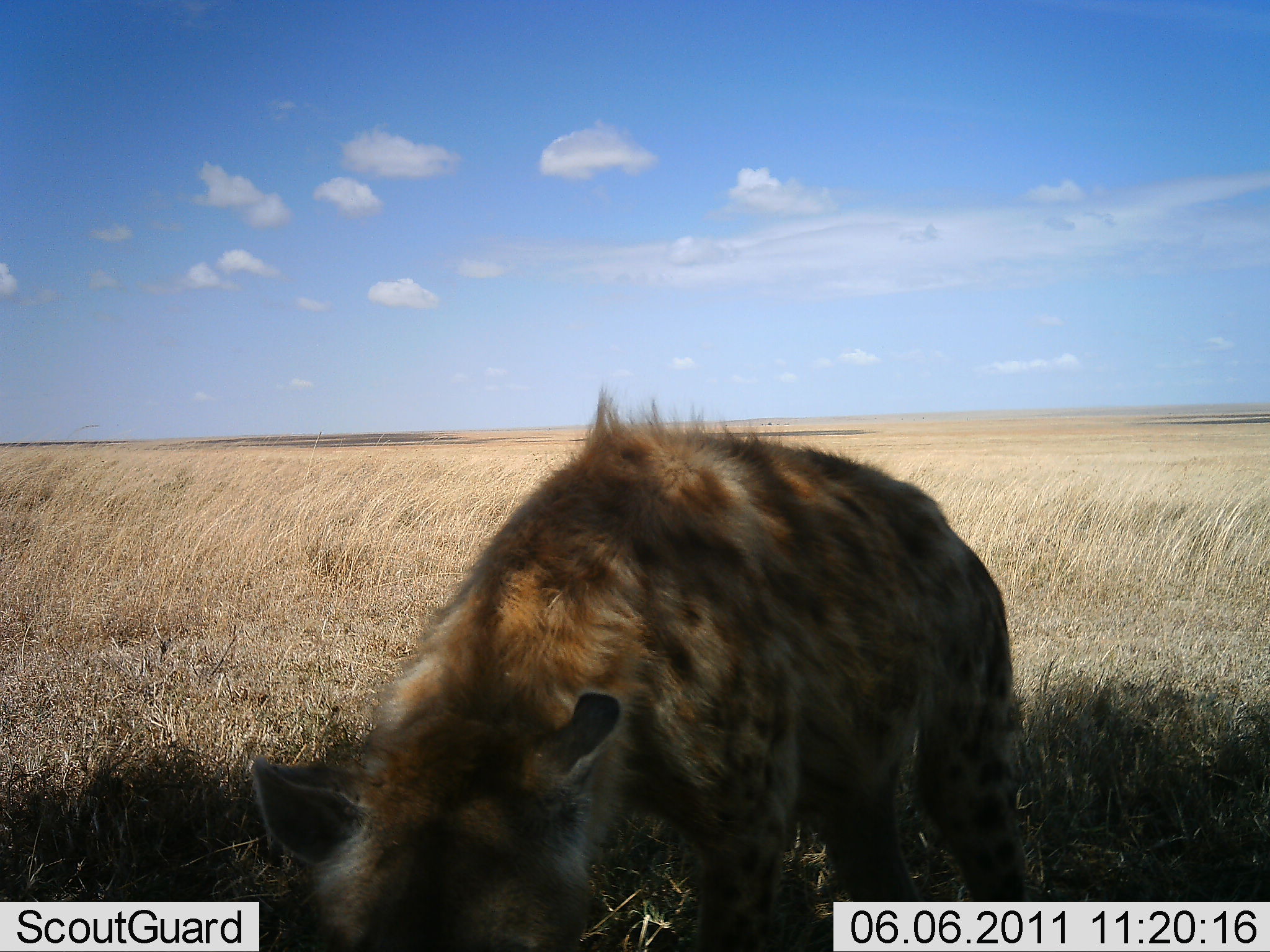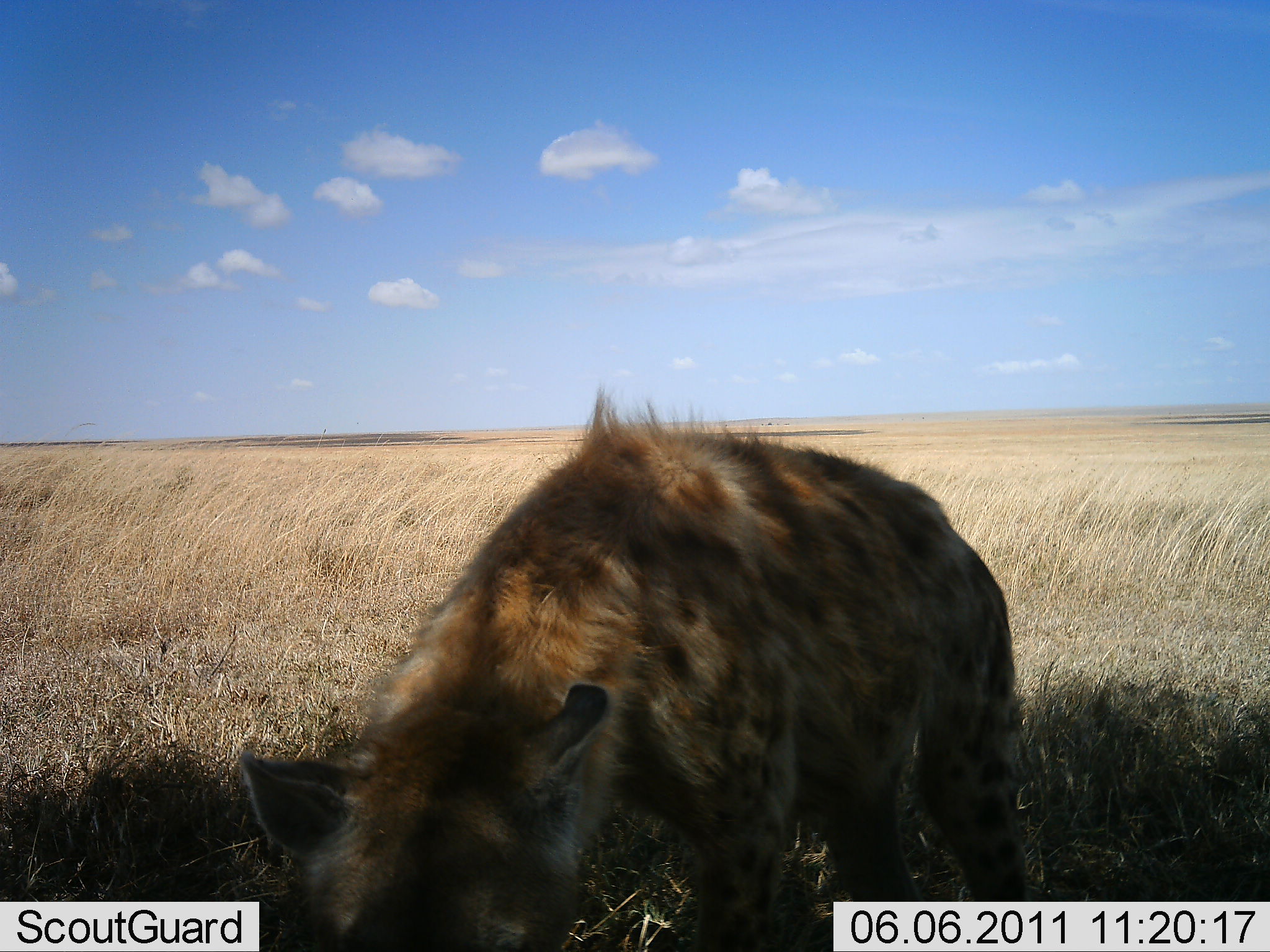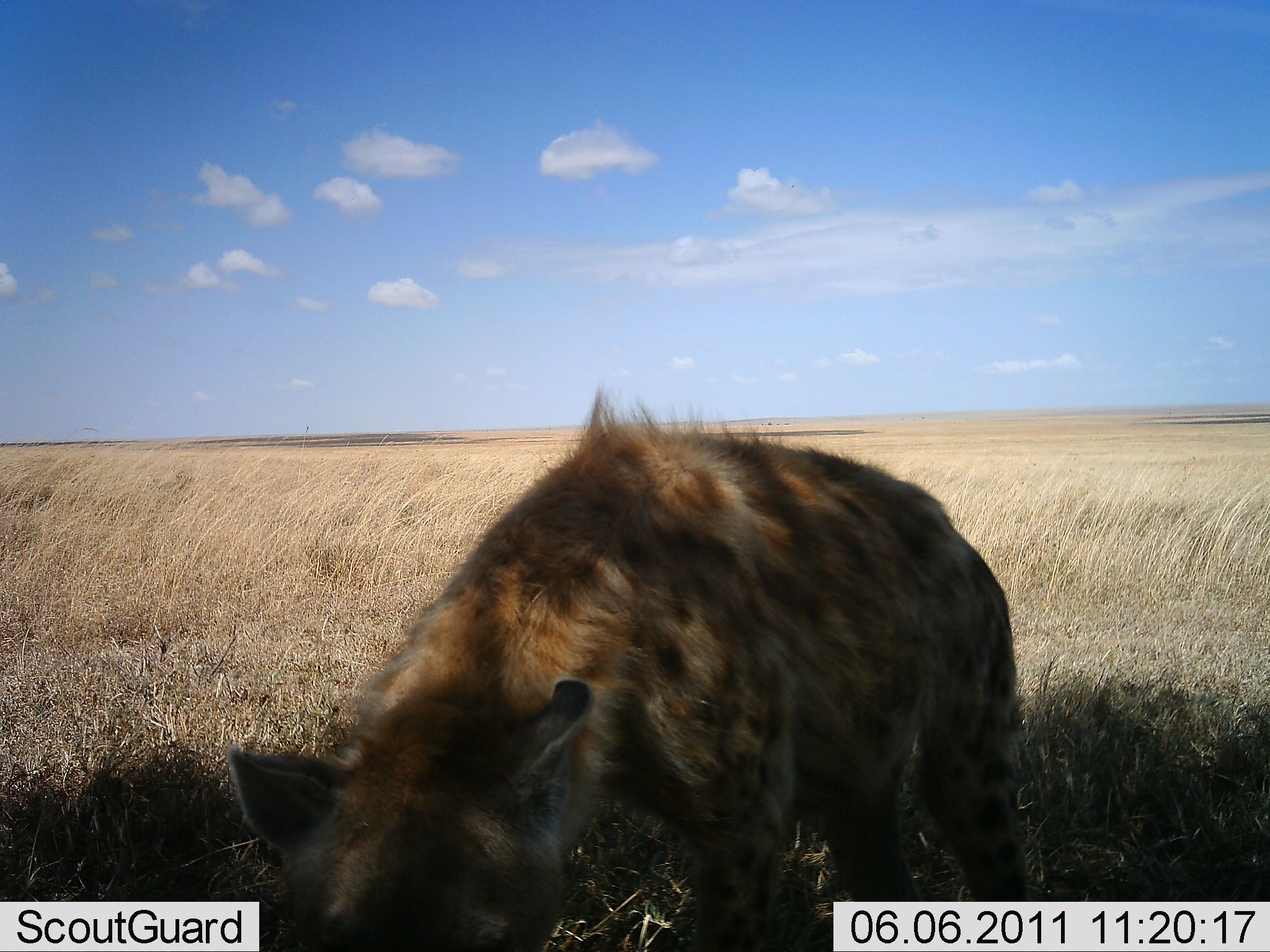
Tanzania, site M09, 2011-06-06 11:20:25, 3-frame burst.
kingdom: Animalia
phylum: Chordata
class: Mammalia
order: Carnivora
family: Hyaenidae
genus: Crocuta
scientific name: Crocuta crocuta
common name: spotted hyena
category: hyenaspotted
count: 1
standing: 83%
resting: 0%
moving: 0%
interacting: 0%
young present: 0%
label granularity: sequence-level